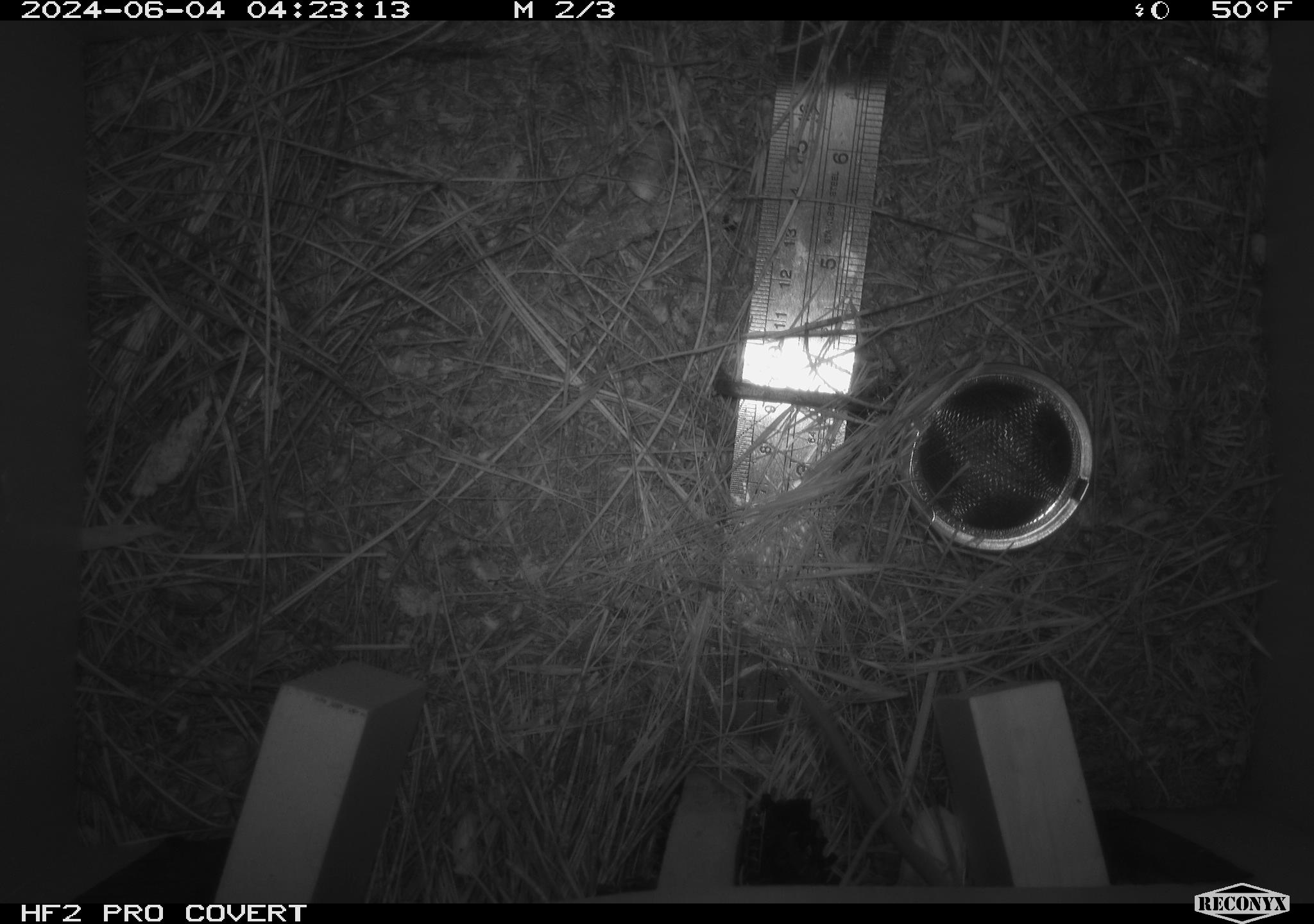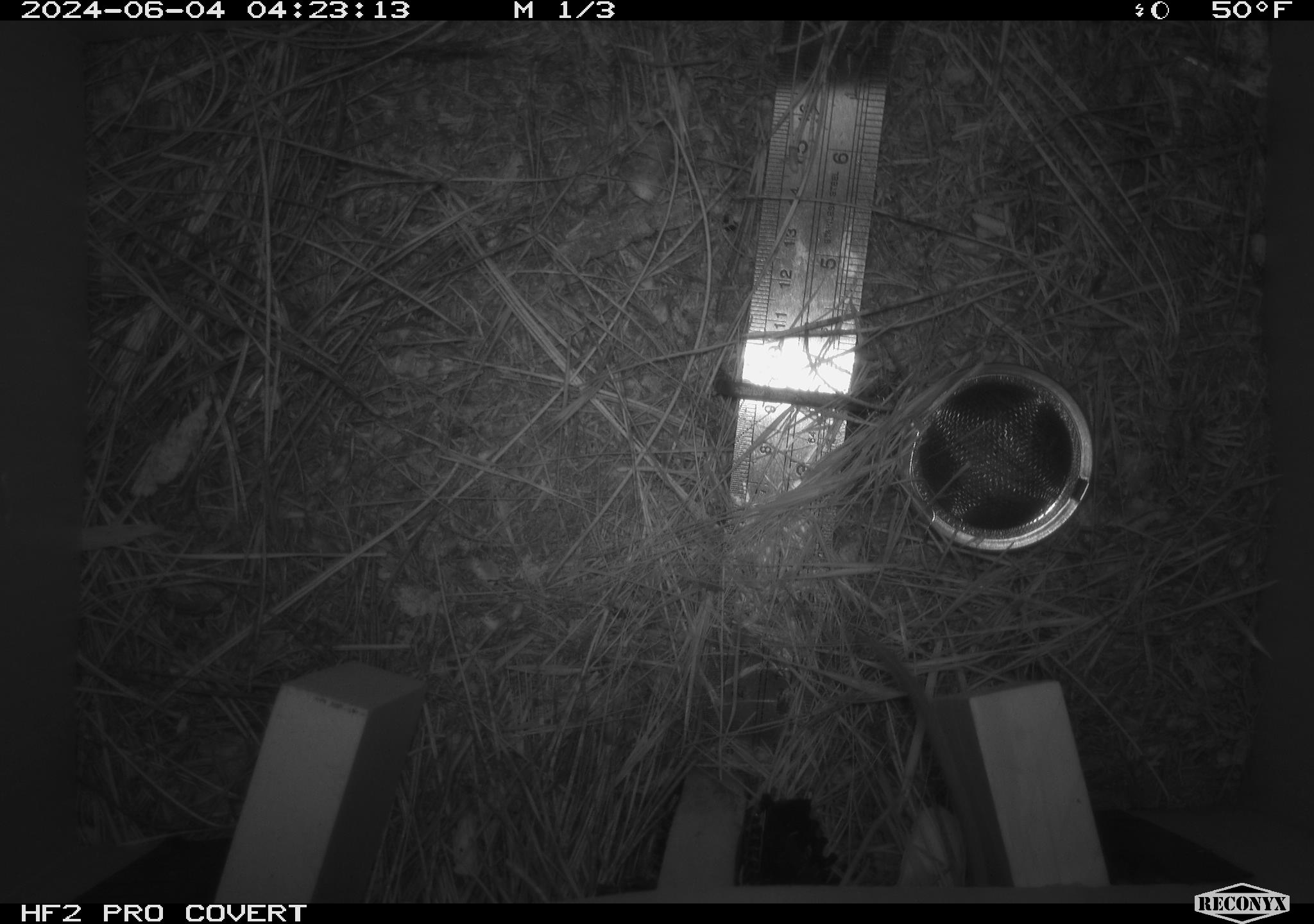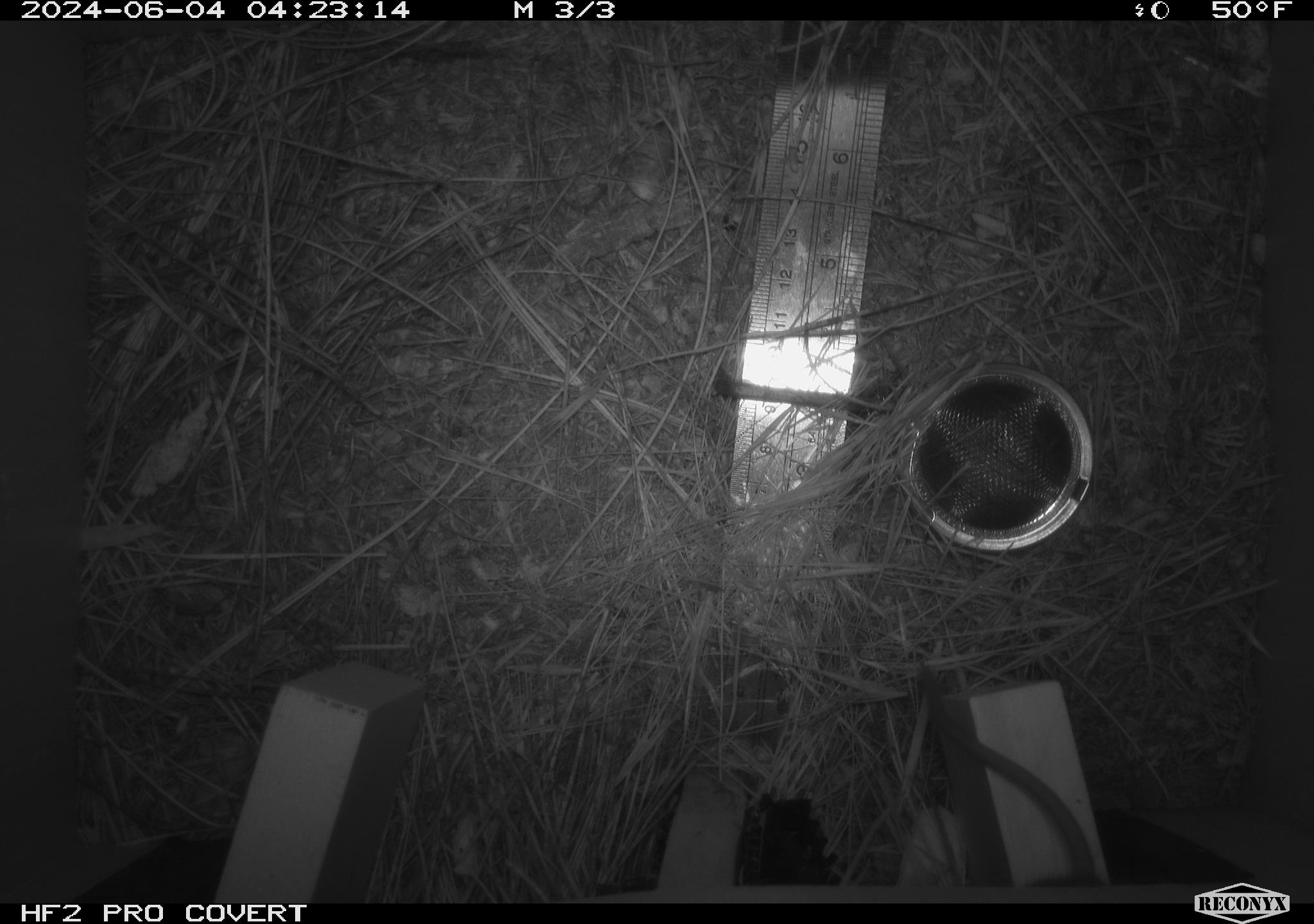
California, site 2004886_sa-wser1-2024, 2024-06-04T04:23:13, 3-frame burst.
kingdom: Animalia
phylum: Chordata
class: Mammalia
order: Rodentia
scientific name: Rodentia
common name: mouse species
Mouse species (Rodentia).